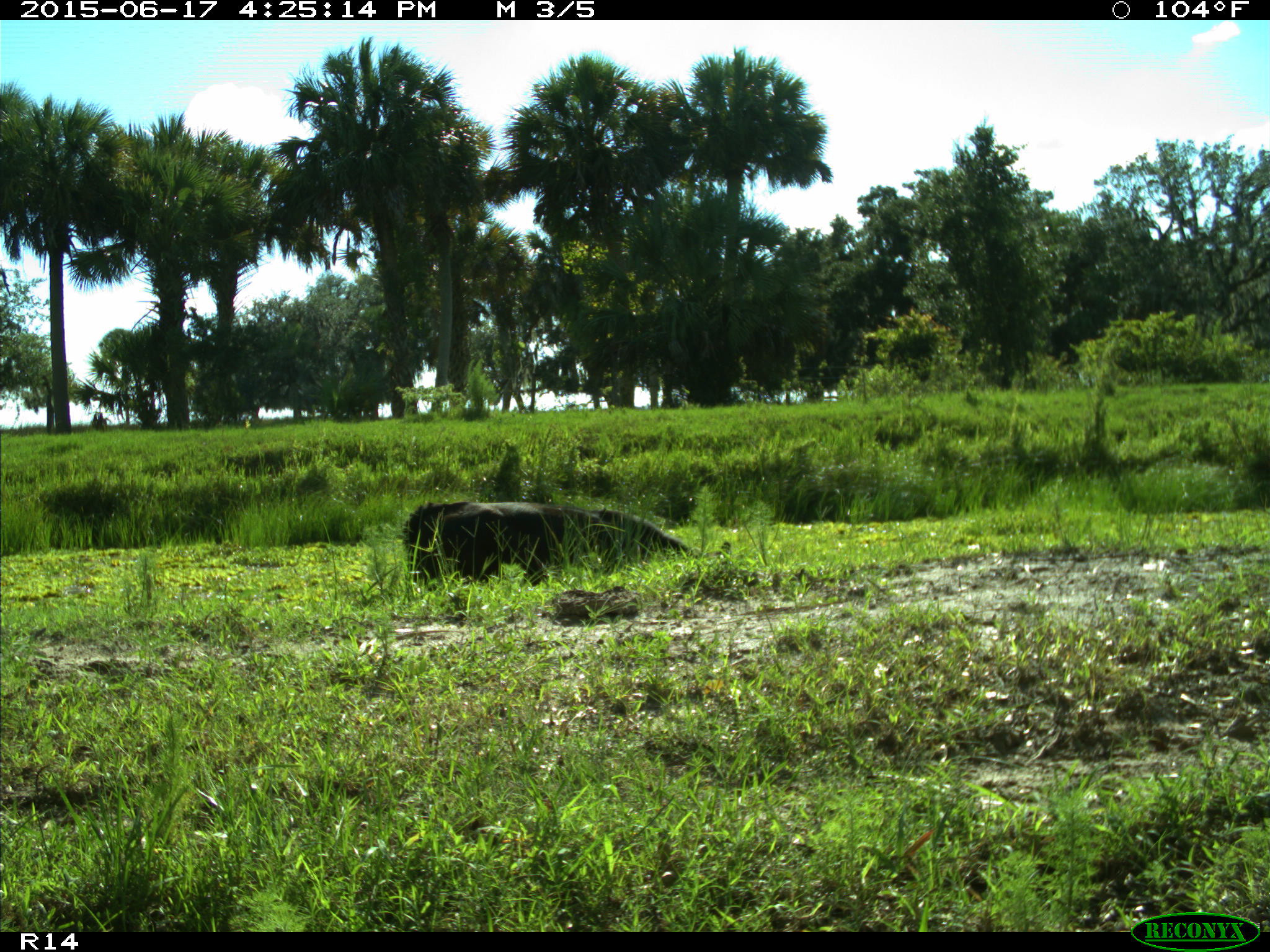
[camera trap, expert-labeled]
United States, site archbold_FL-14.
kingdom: Animalia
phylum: Chordata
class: Mammalia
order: Artiodactyla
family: Bovidae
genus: Bos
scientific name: Bos taurus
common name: domestic cow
Bos taurus (domestic cow).